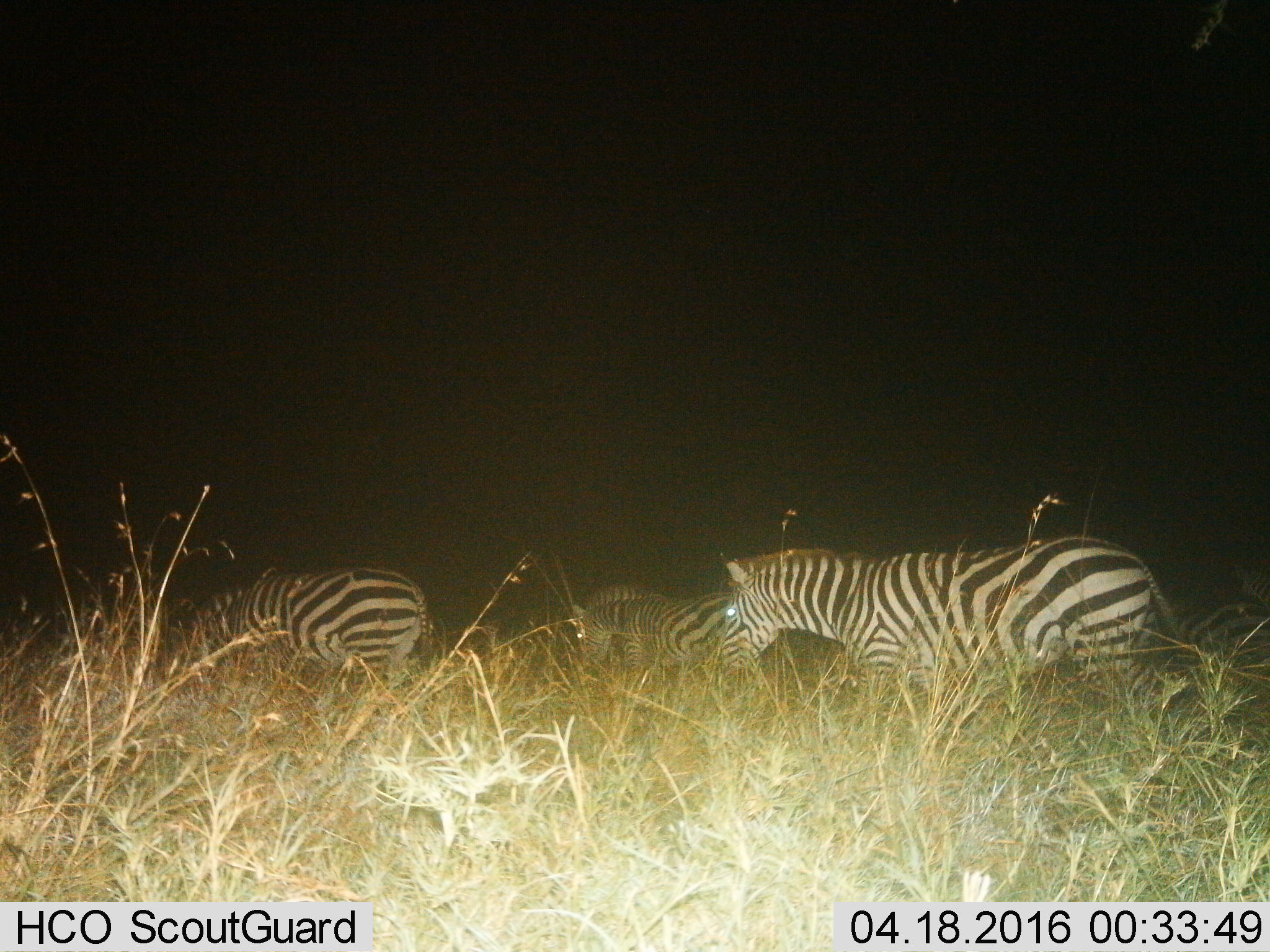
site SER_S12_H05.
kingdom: Animalia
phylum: Chordata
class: Mammalia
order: Perissodactyla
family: Equidae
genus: Equus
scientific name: Equus quagga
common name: plains zebra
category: zebraplains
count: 3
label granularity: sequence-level